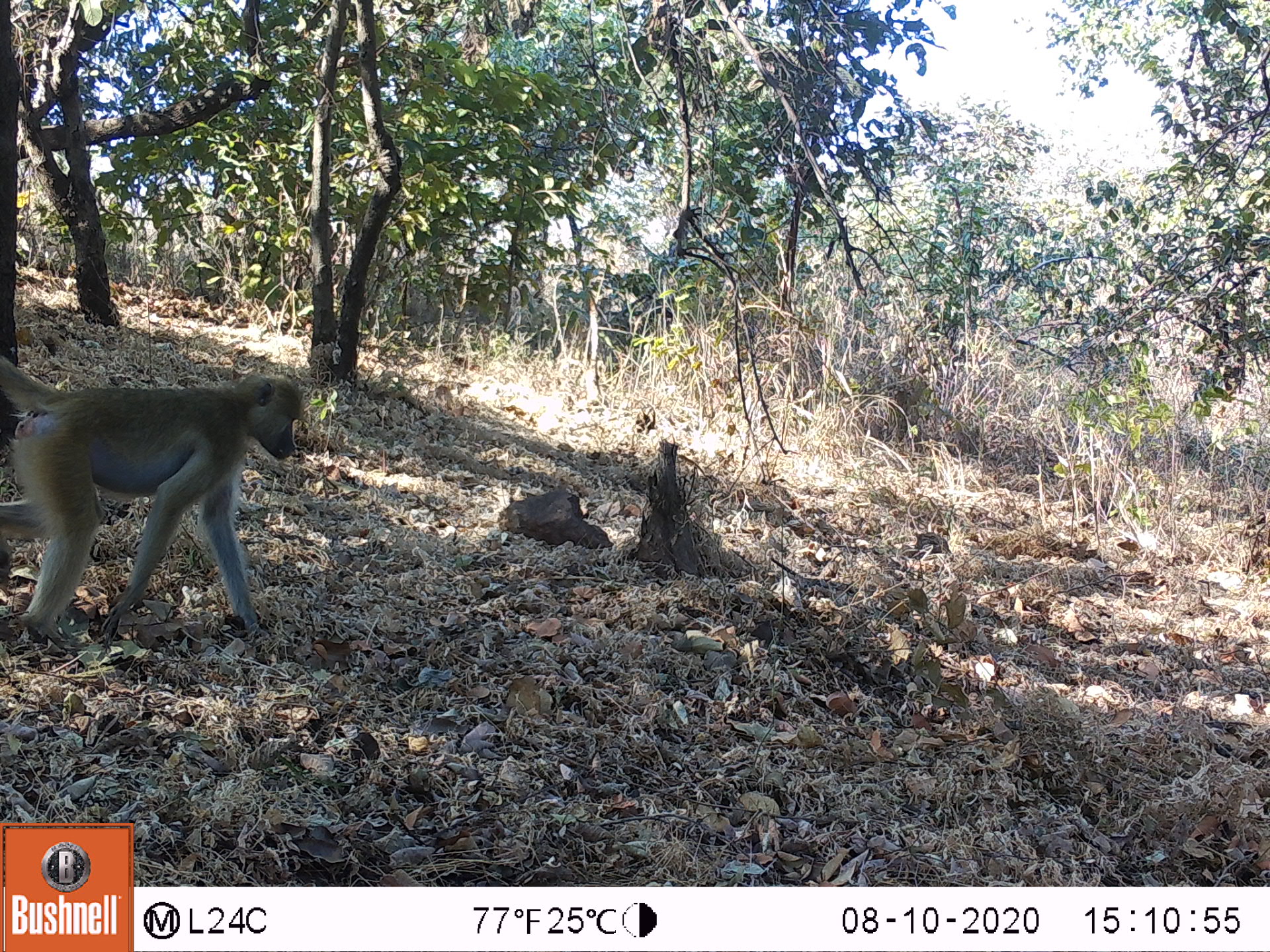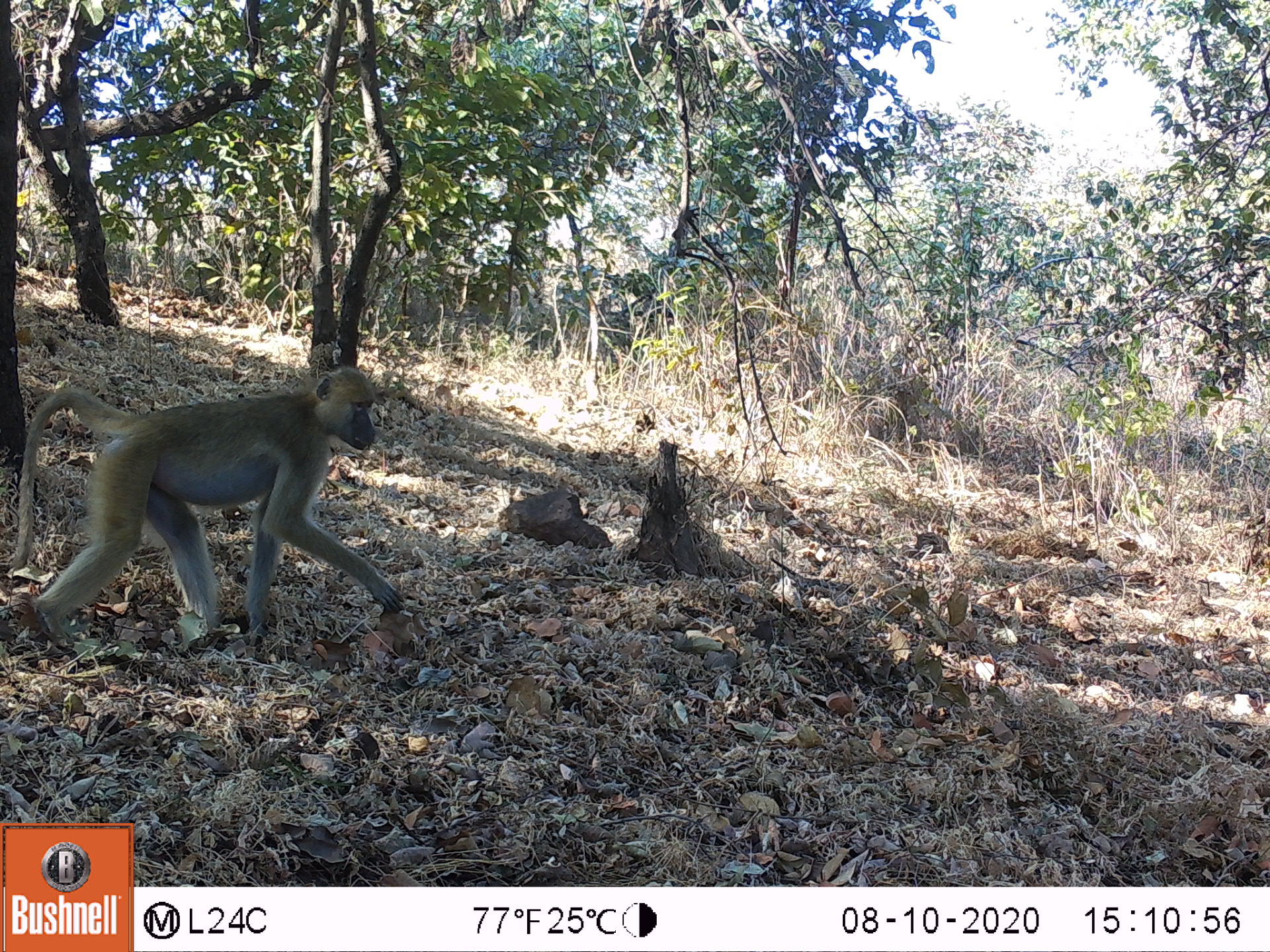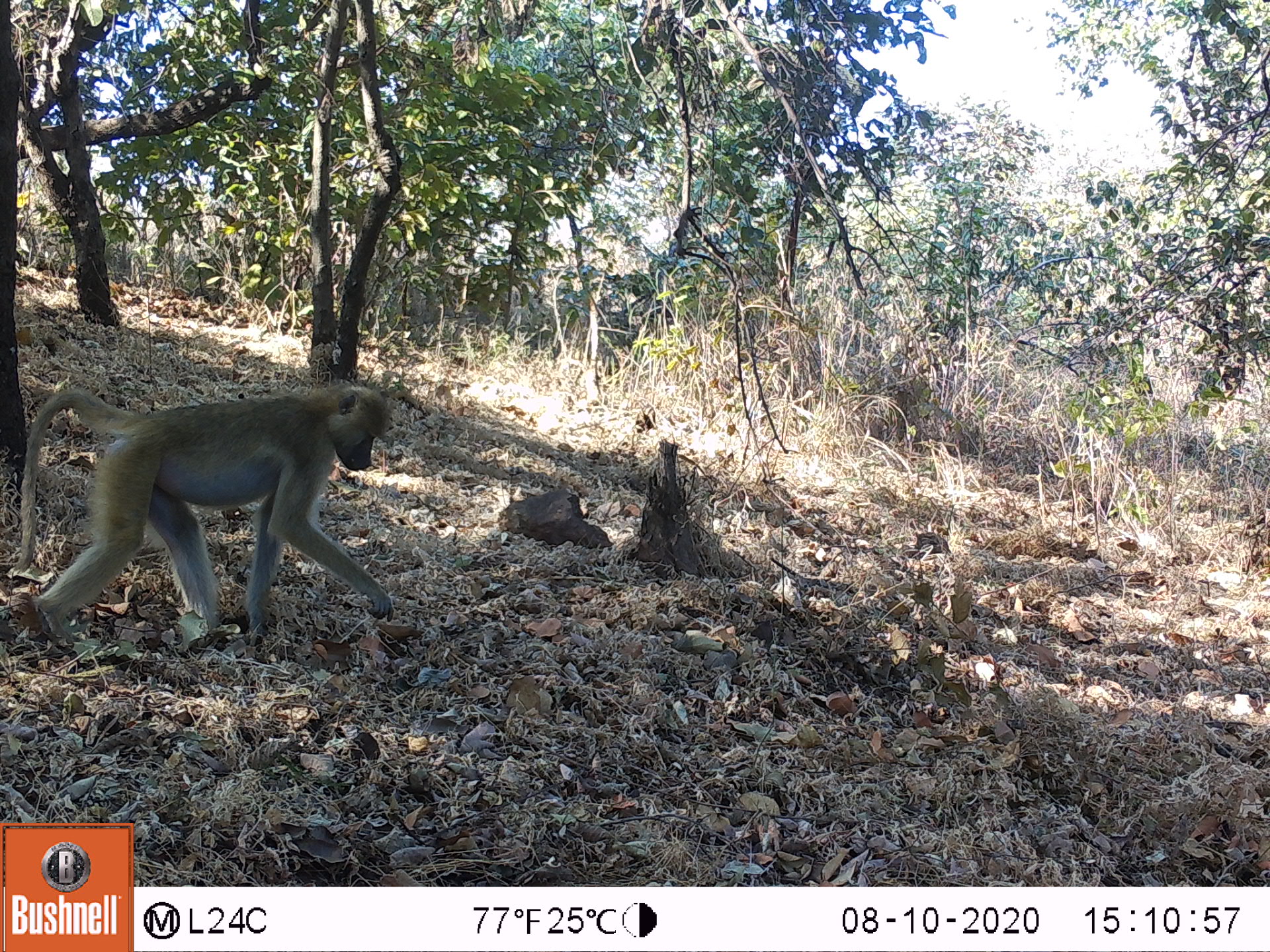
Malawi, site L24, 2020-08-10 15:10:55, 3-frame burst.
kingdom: Animalia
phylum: Chordata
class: Mammalia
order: Primates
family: Cercopithecidae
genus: Papio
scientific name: Papio cynocephalus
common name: yellow baboon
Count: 1.